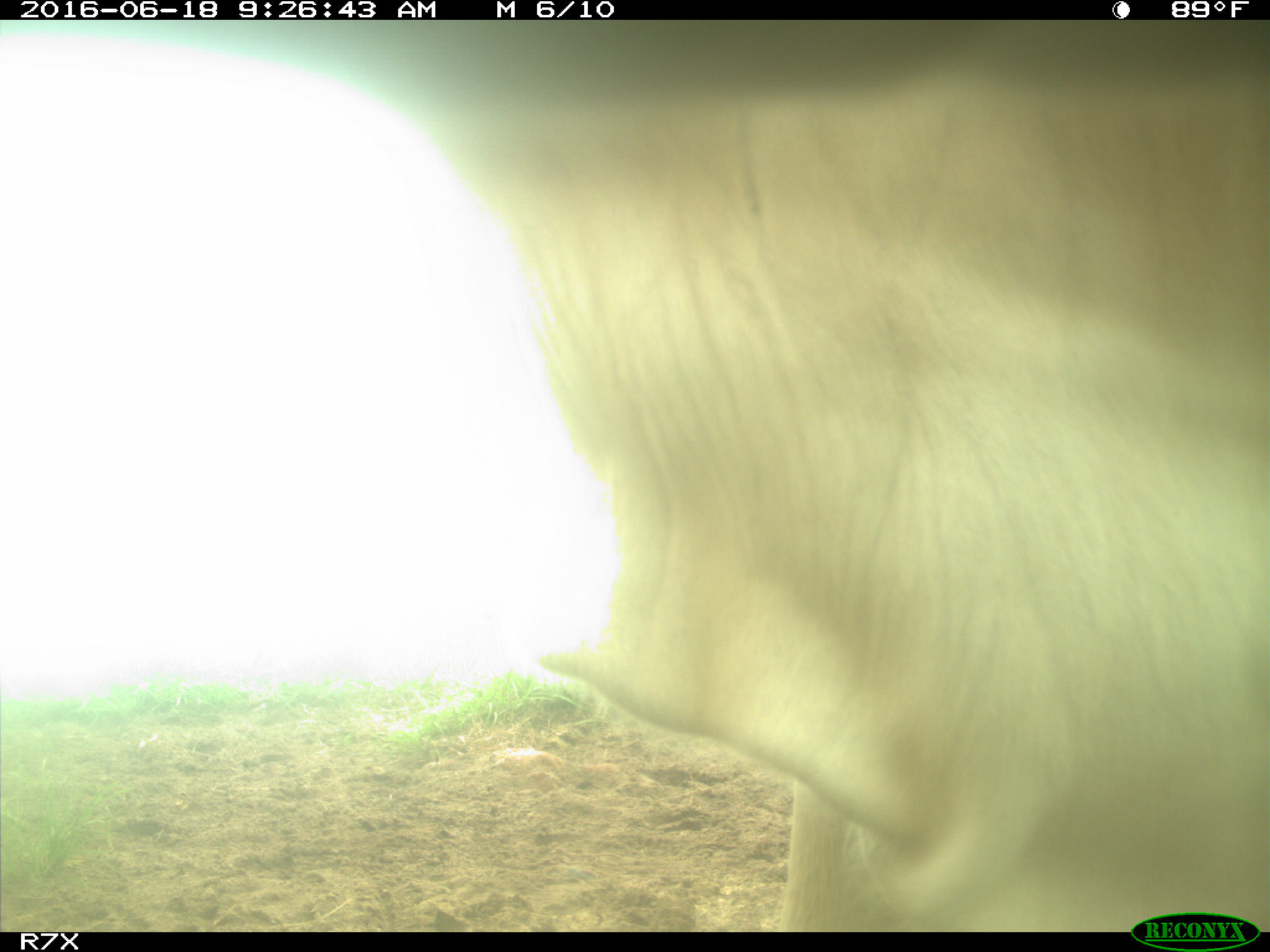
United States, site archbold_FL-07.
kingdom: Animalia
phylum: Chordata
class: Mammalia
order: Artiodactyla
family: Bovidae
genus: Bos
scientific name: Bos taurus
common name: domestic cow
Bos taurus (domestic cow).